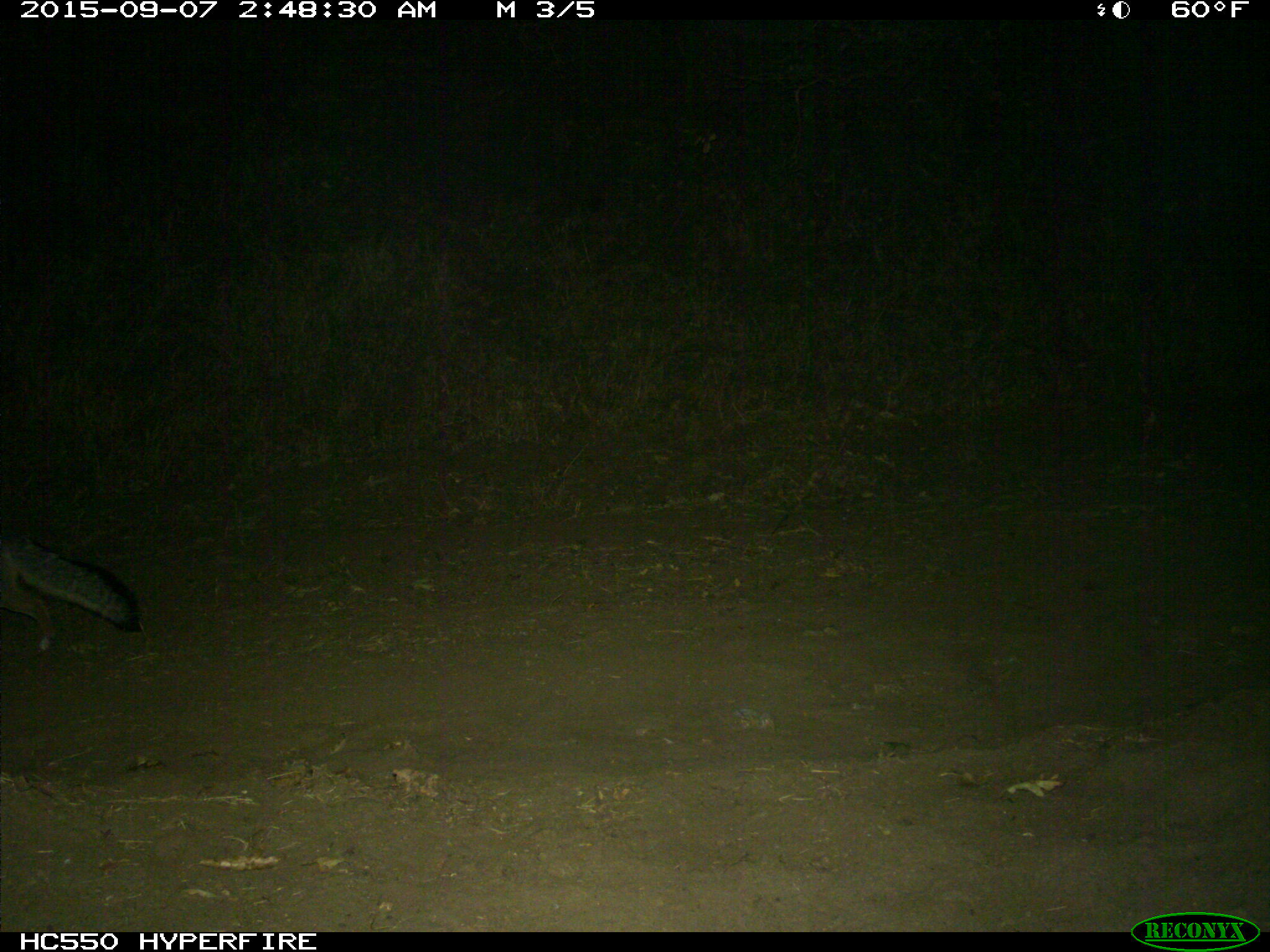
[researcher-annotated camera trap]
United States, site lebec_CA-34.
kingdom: Animalia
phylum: Chordata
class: Mammalia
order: Carnivora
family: Canidae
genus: Urocyon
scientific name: Urocyon cinereoargenteus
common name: gray fox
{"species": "Urocyon cinereoargenteus (gray fox)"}